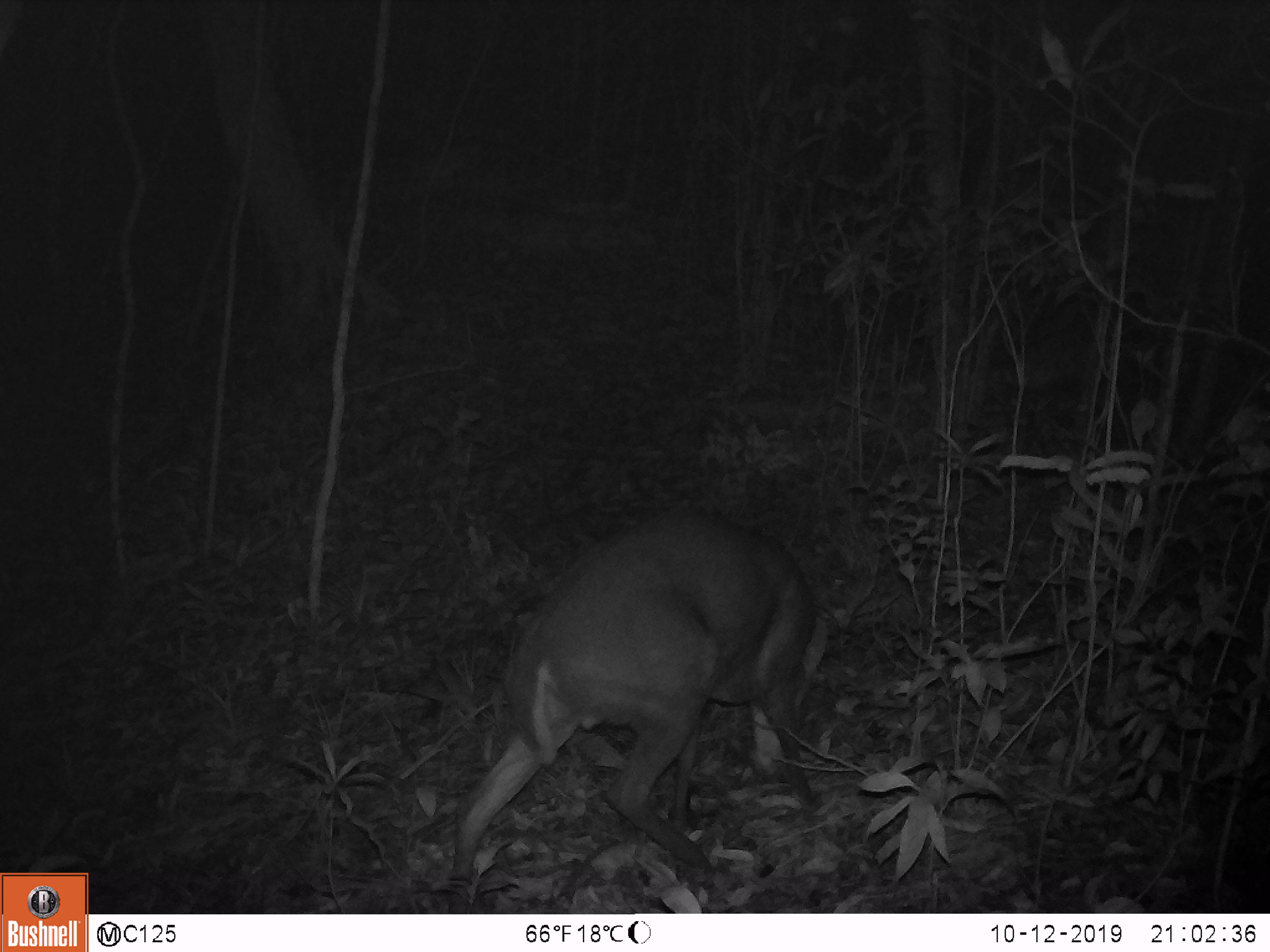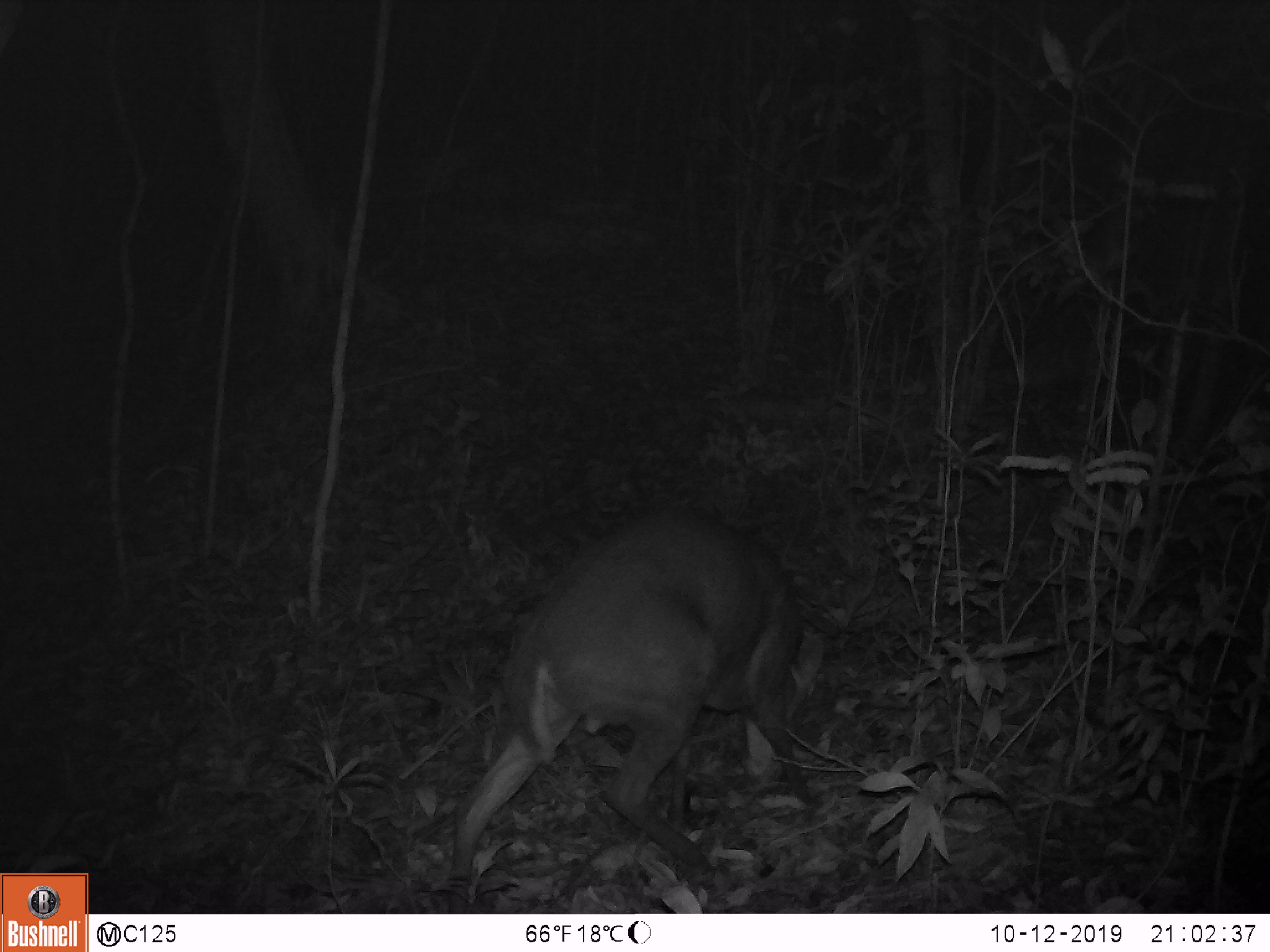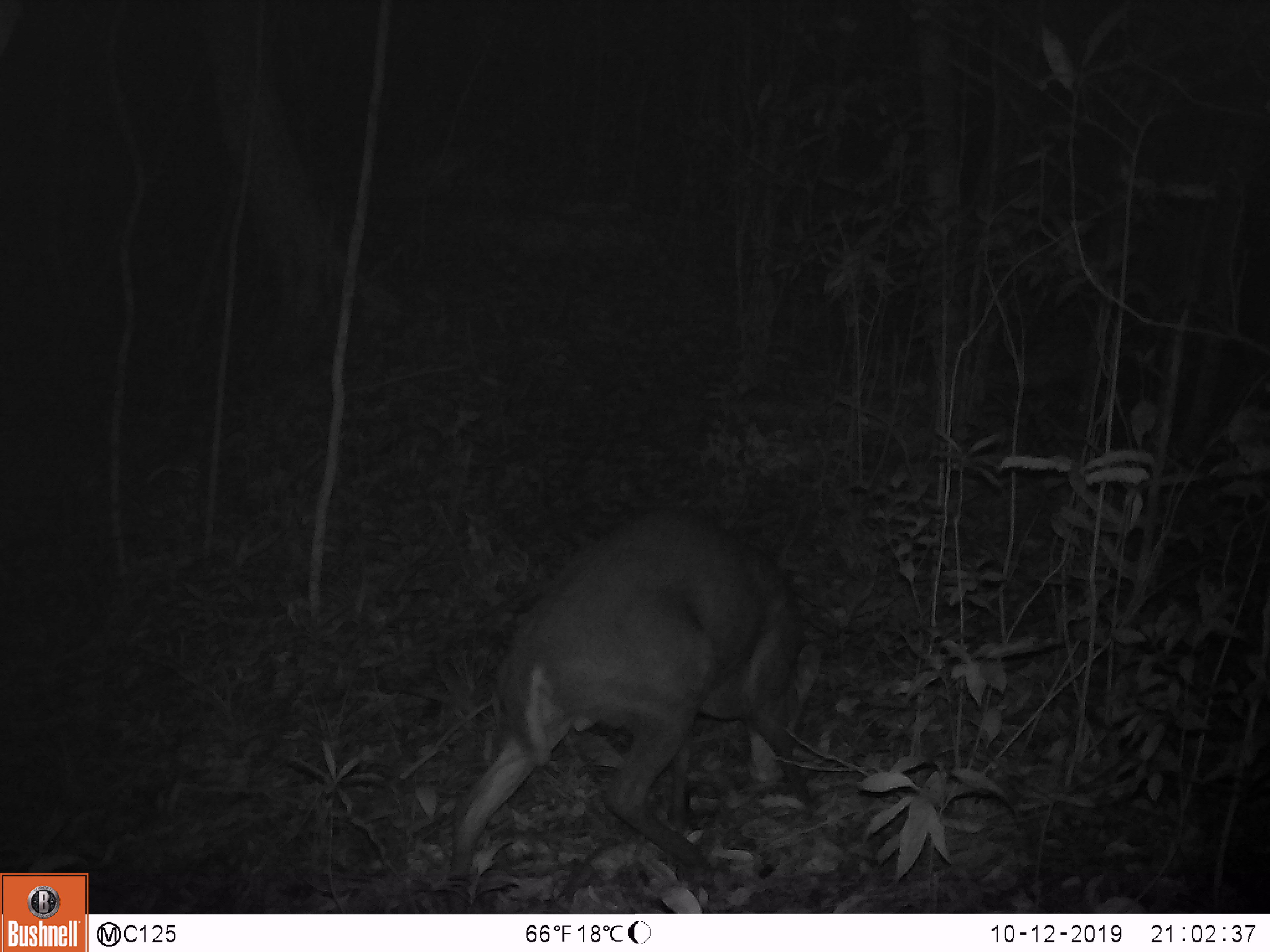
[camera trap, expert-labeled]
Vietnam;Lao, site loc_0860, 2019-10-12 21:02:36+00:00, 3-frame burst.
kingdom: Animalia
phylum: Chordata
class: Mammalia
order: Artiodactyla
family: Cervidae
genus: Muntiacus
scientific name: Muntiacus rooseveltorum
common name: roosevelt's muntjac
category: roosevelts muntjac group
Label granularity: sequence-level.